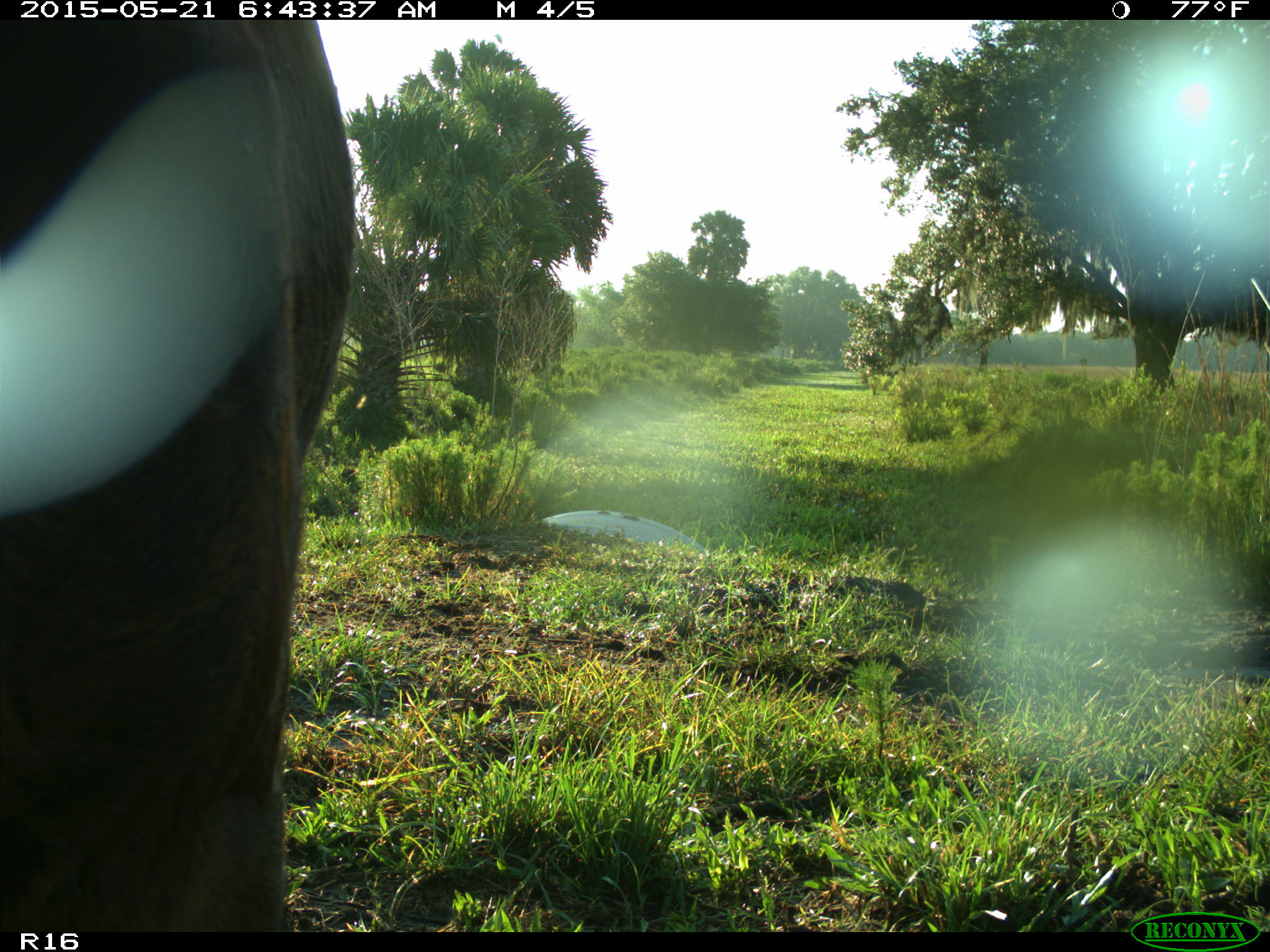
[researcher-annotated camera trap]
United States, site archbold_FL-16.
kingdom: Animalia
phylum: Chordata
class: Mammalia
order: Artiodactyla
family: Bovidae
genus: Bos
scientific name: Bos taurus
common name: domestic cow